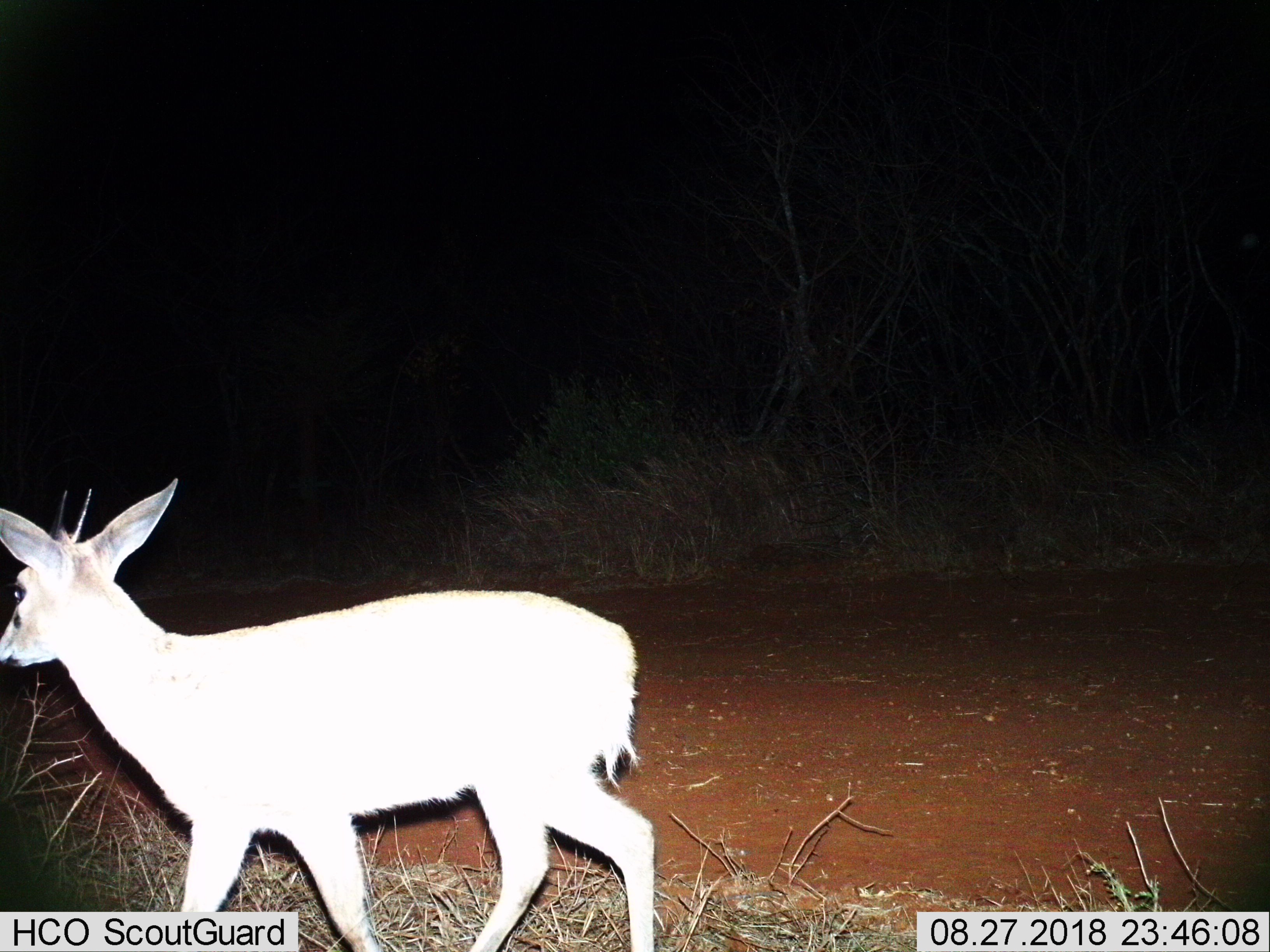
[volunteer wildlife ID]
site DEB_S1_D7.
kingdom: Animalia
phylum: Chordata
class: Mammalia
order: Artiodactyla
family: Bovidae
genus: Sylvicapra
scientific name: Sylvicapra grimmia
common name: common duiker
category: duikercommongrey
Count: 1.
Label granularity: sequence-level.